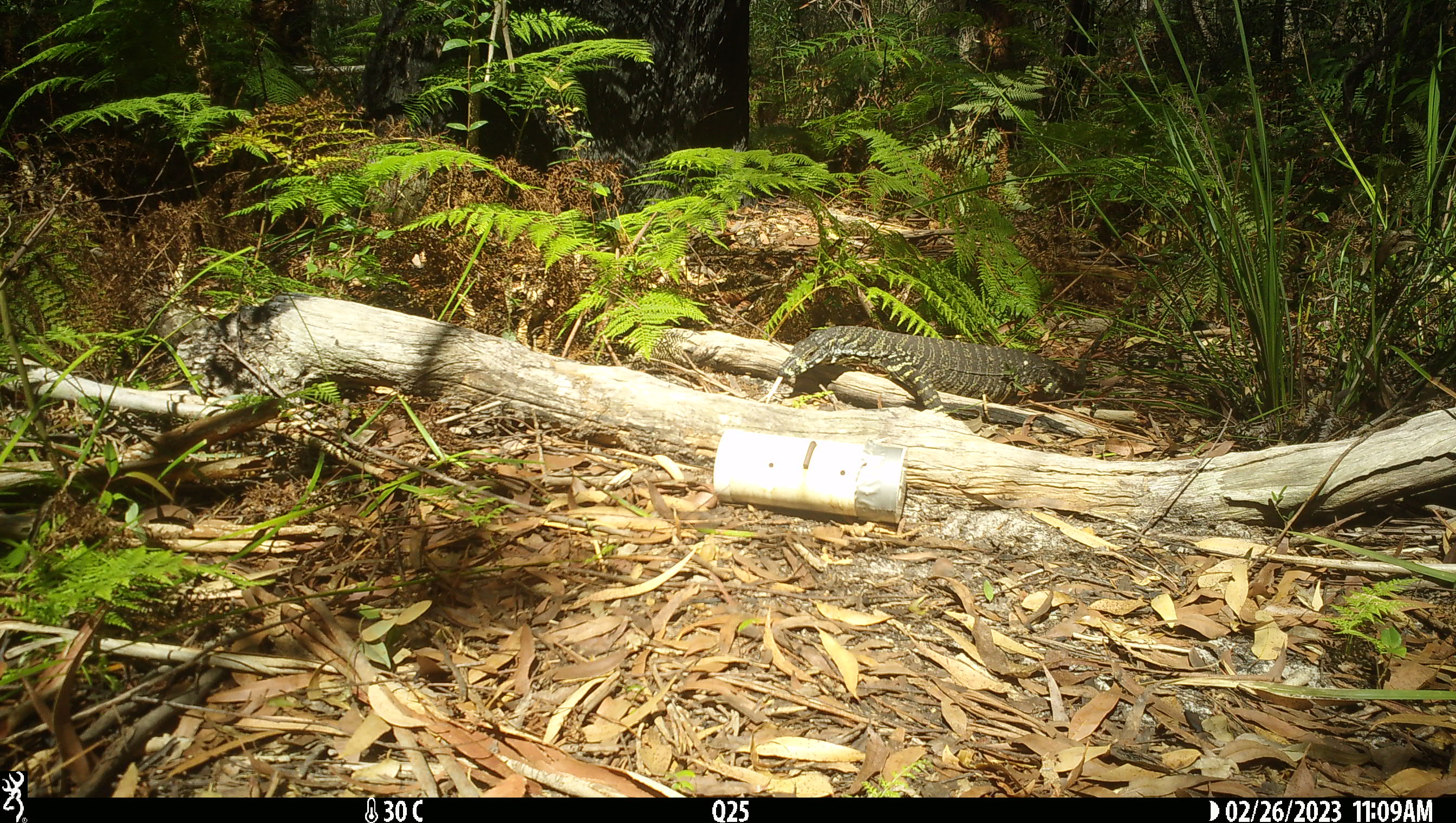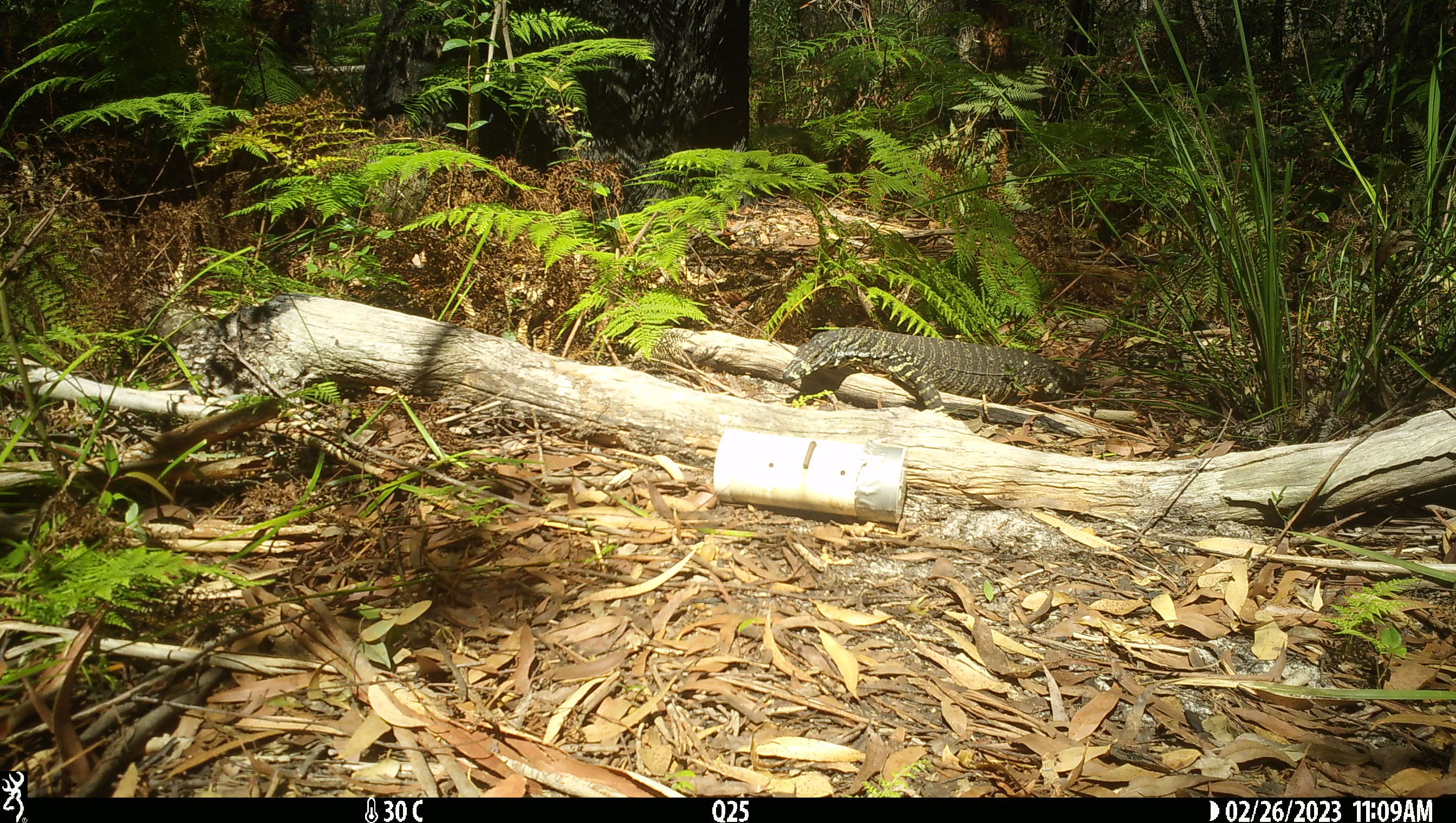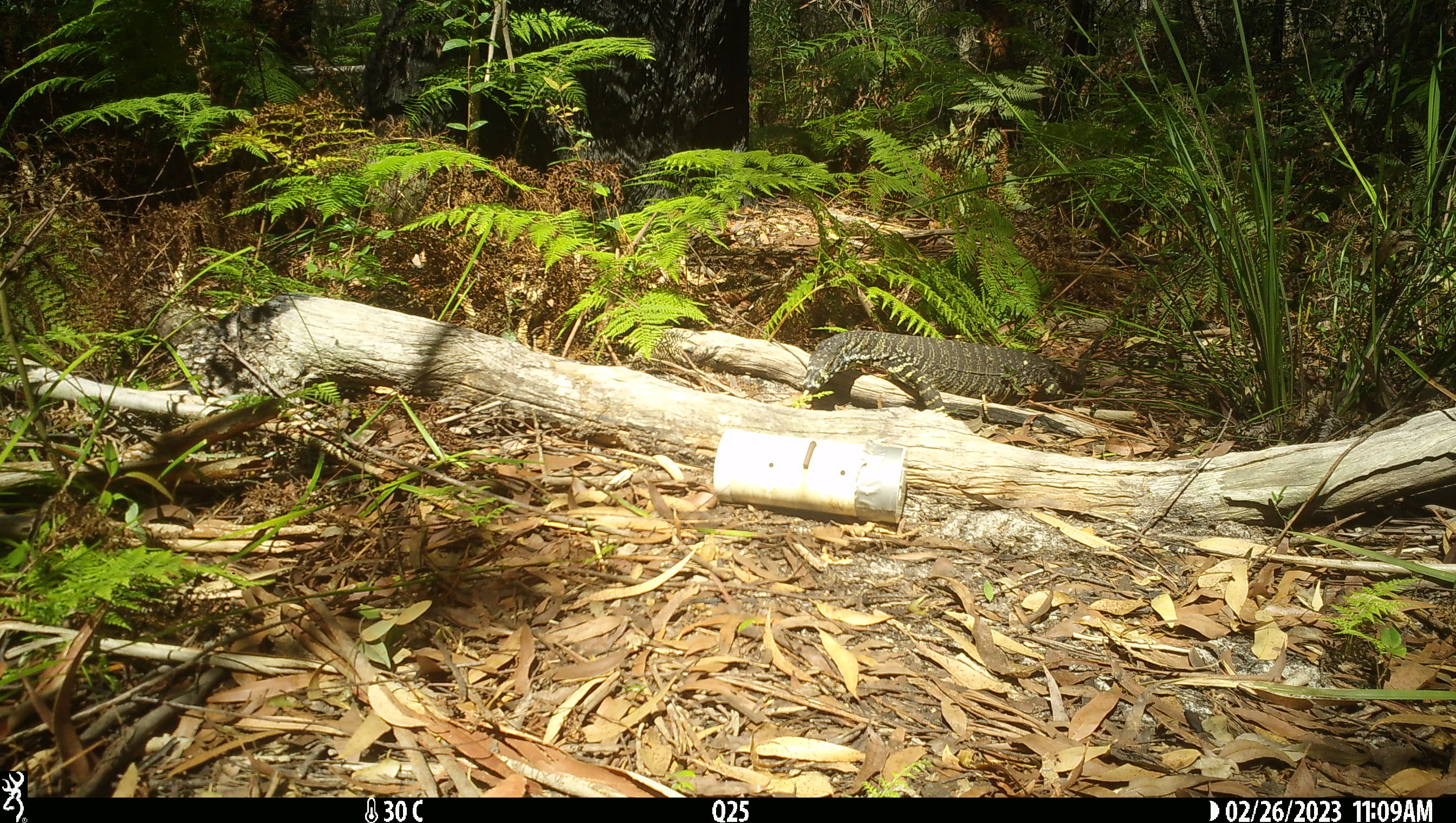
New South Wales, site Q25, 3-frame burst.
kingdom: Animalia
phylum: Chordata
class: Reptilia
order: Squamata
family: Varanidae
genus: Varanus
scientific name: Varanus varius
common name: lace monitor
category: goanna